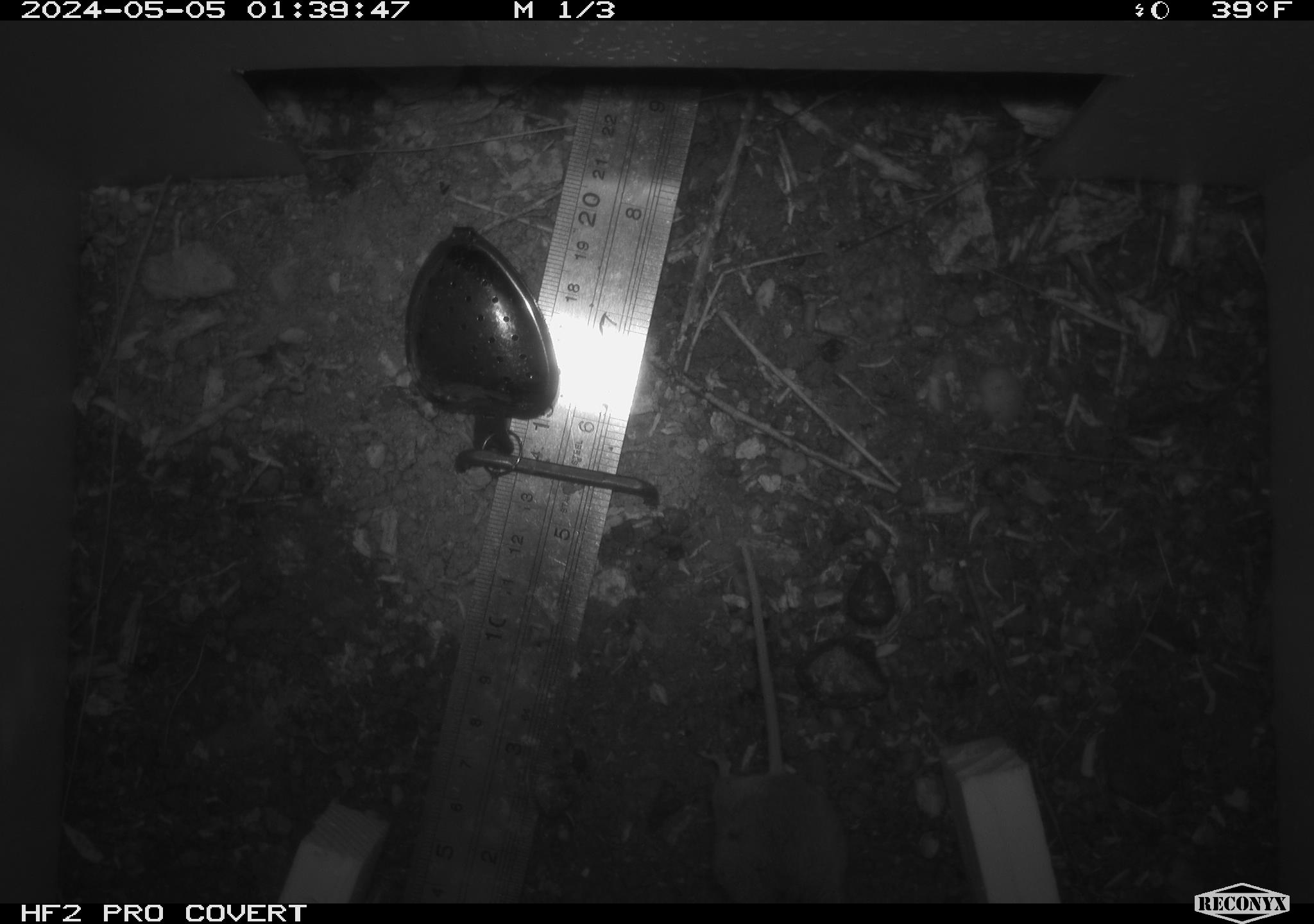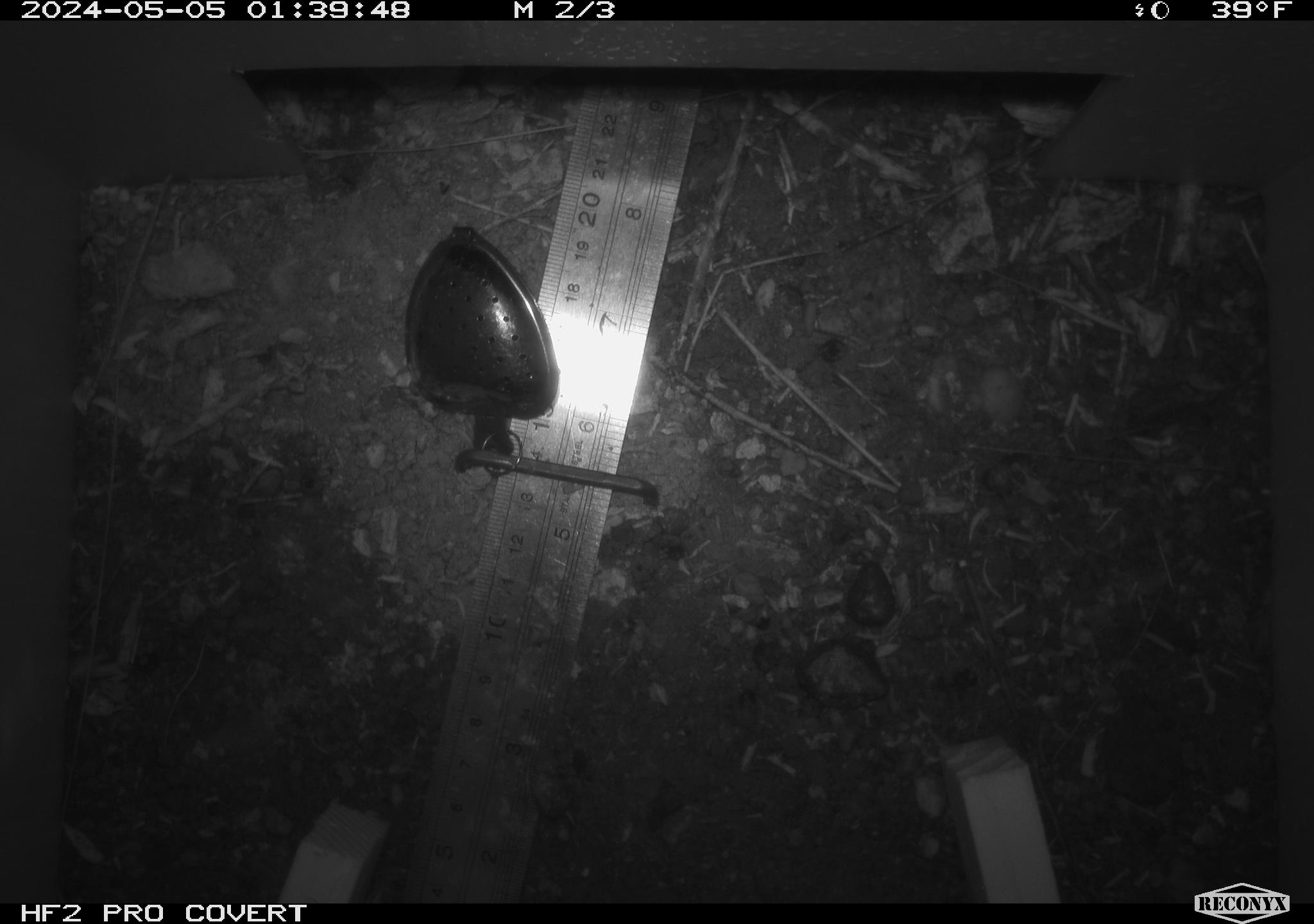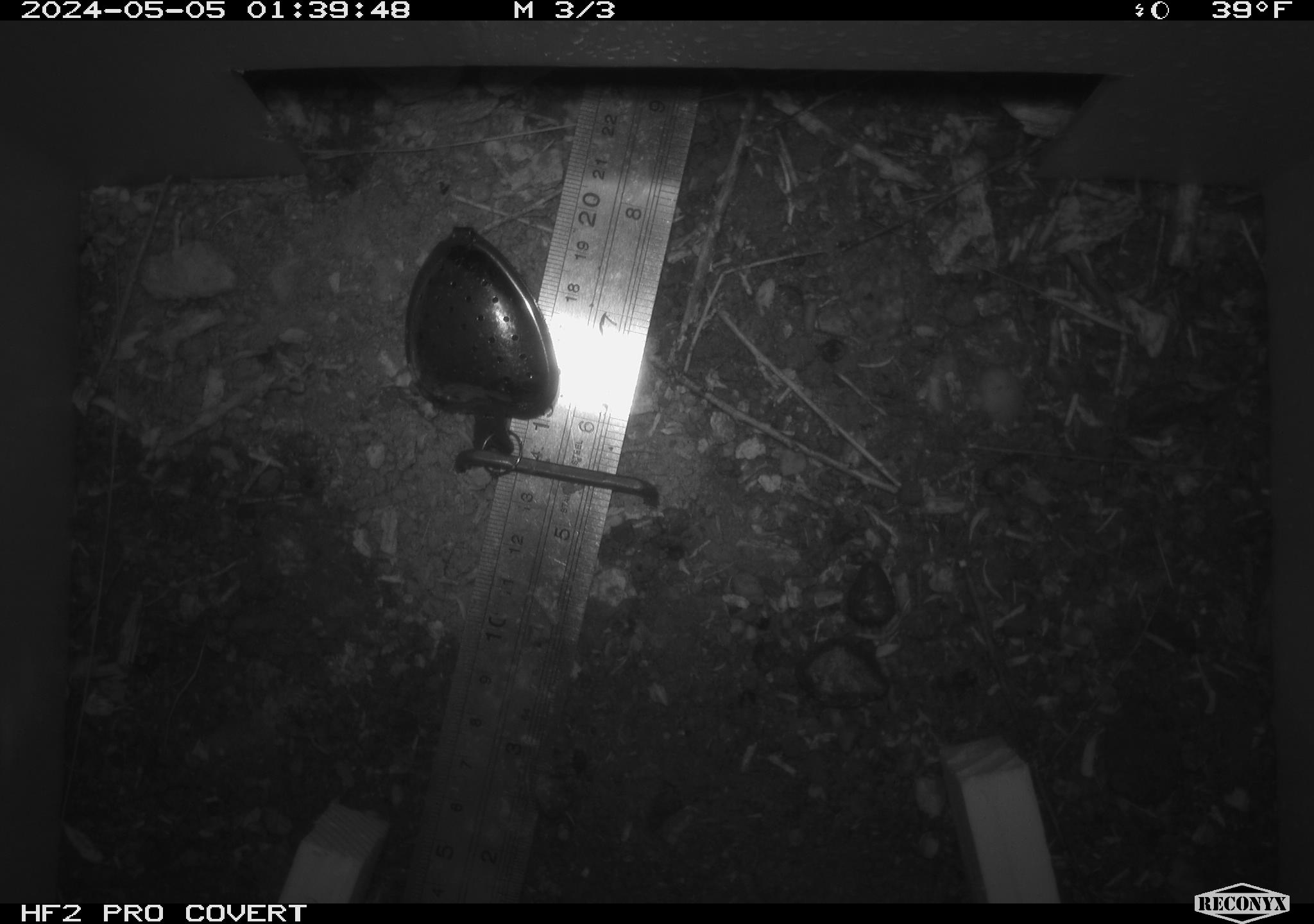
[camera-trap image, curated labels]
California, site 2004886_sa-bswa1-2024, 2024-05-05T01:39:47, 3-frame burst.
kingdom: Animalia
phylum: Chordata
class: Mammalia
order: Rodentia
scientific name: Rodentia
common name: mouse species